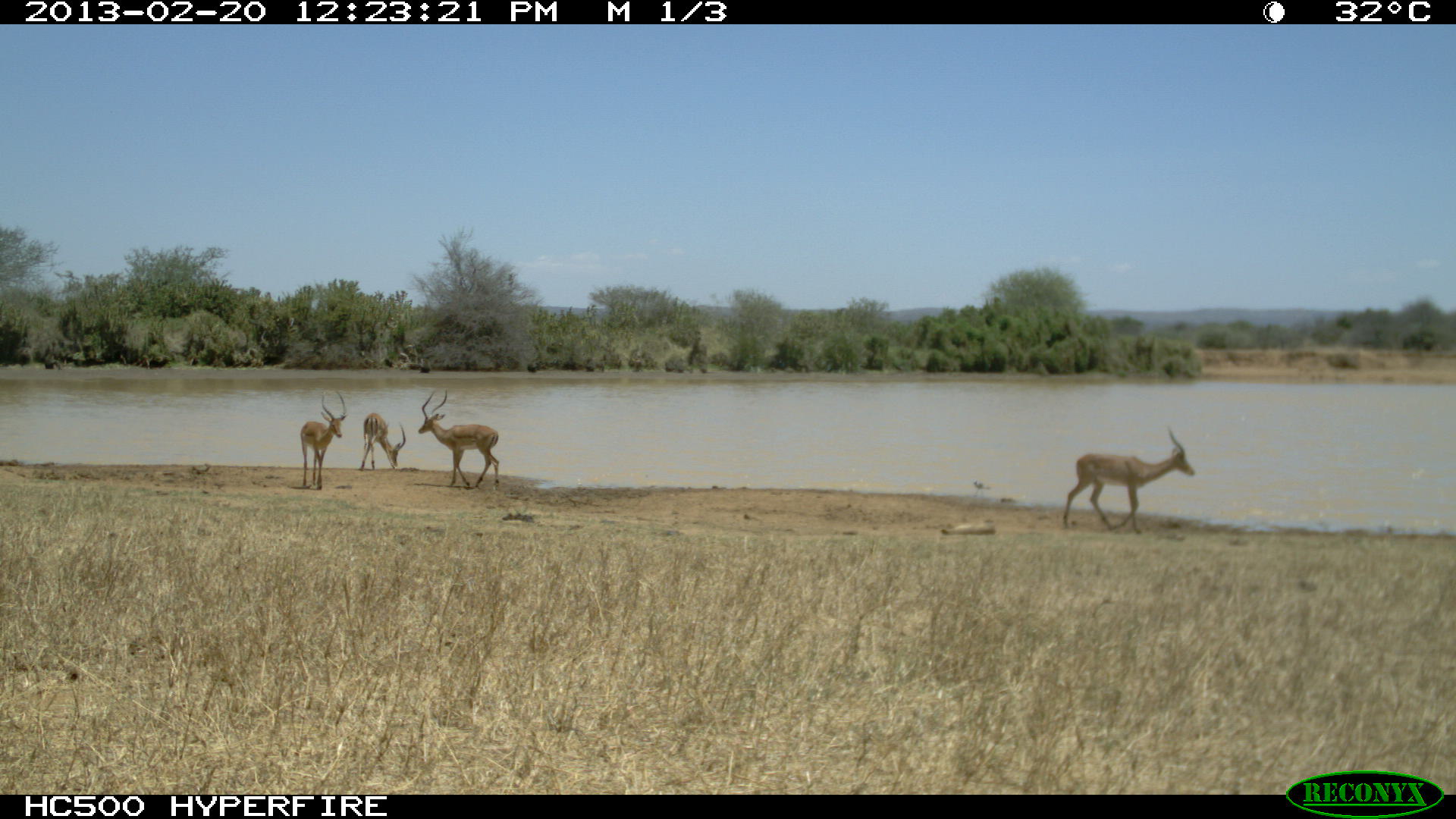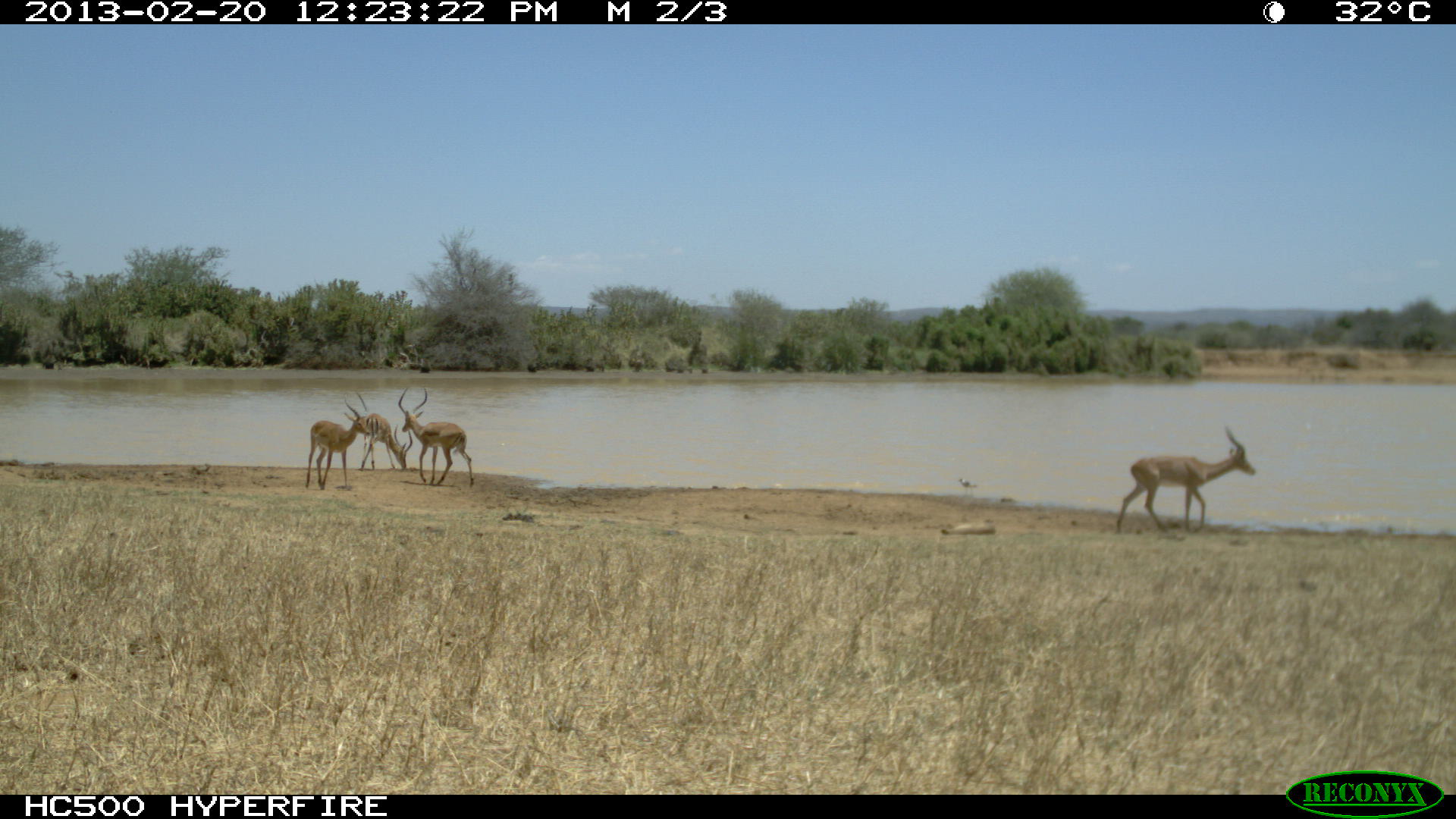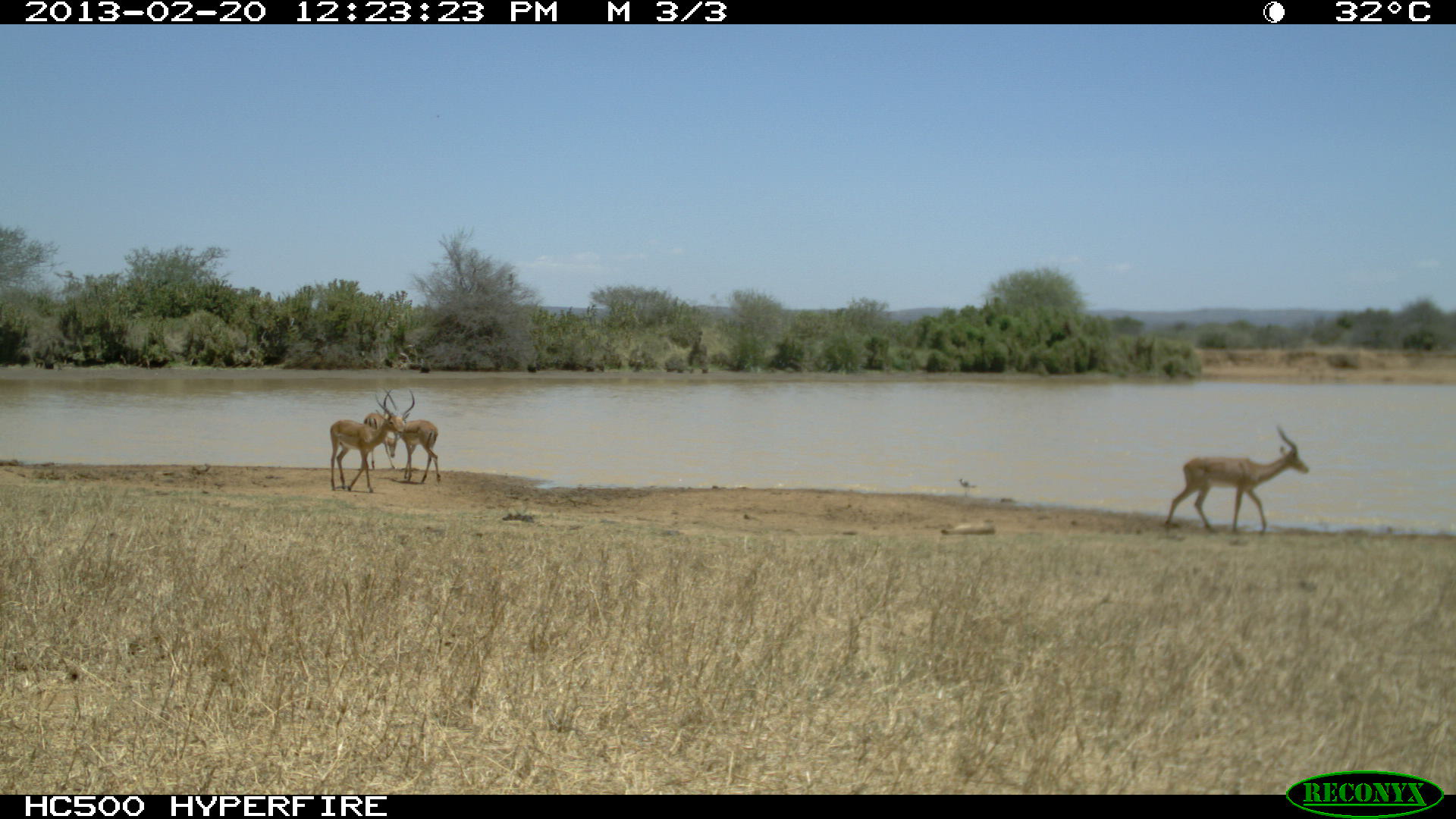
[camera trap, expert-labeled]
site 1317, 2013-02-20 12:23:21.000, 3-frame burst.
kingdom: Animalia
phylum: Chordata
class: Mammalia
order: Artiodactyla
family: Bovidae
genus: Aepyceros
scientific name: Aepyceros melampus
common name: impala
Aepyceros melampus (impala), count 3.